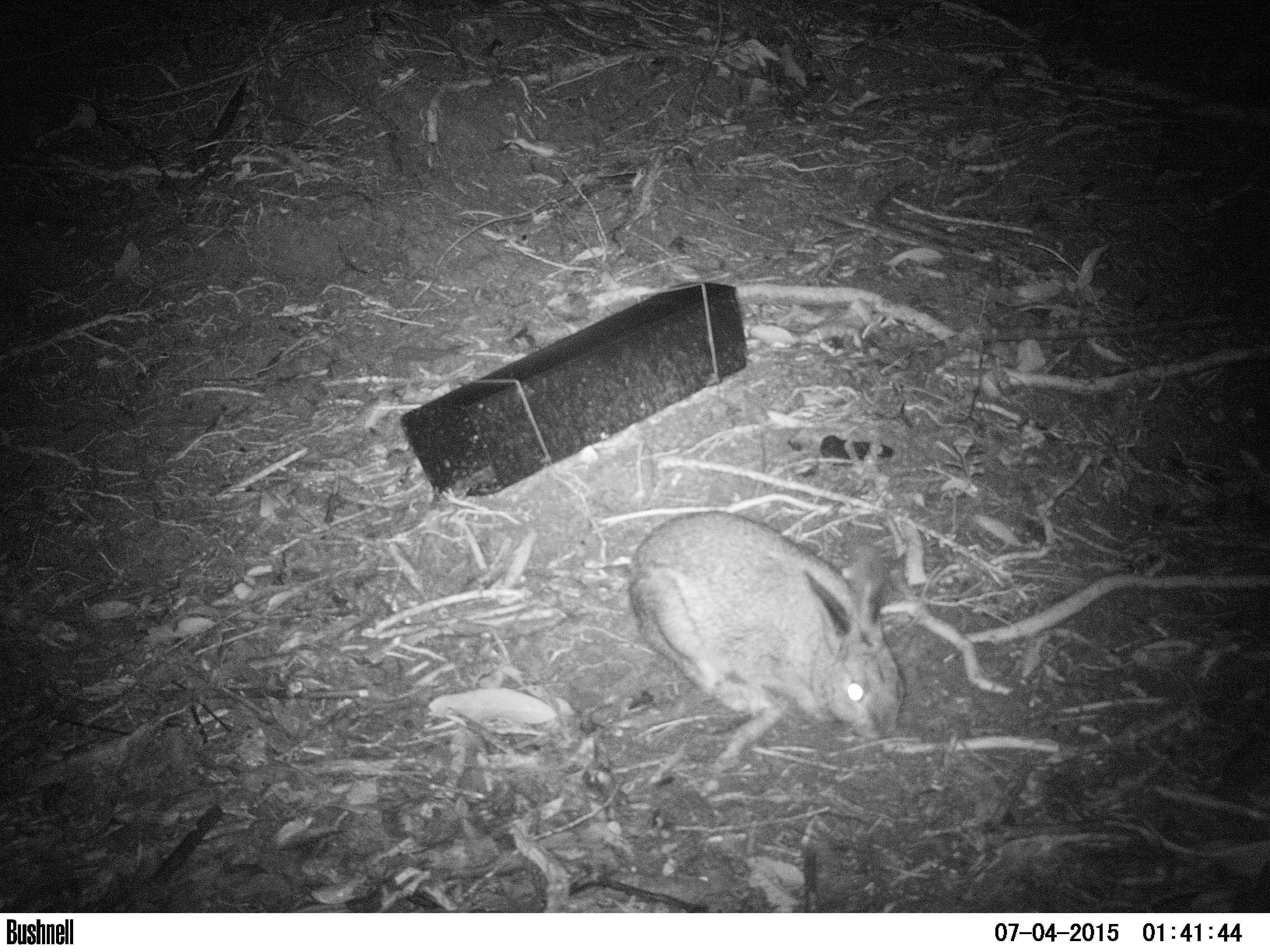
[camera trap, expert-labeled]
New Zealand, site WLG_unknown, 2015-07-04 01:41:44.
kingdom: Animalia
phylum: Chordata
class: Mammalia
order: Lagomorpha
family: Leporidae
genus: Oryctolagus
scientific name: Oryctolagus cuniculus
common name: european rabbit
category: rabbit